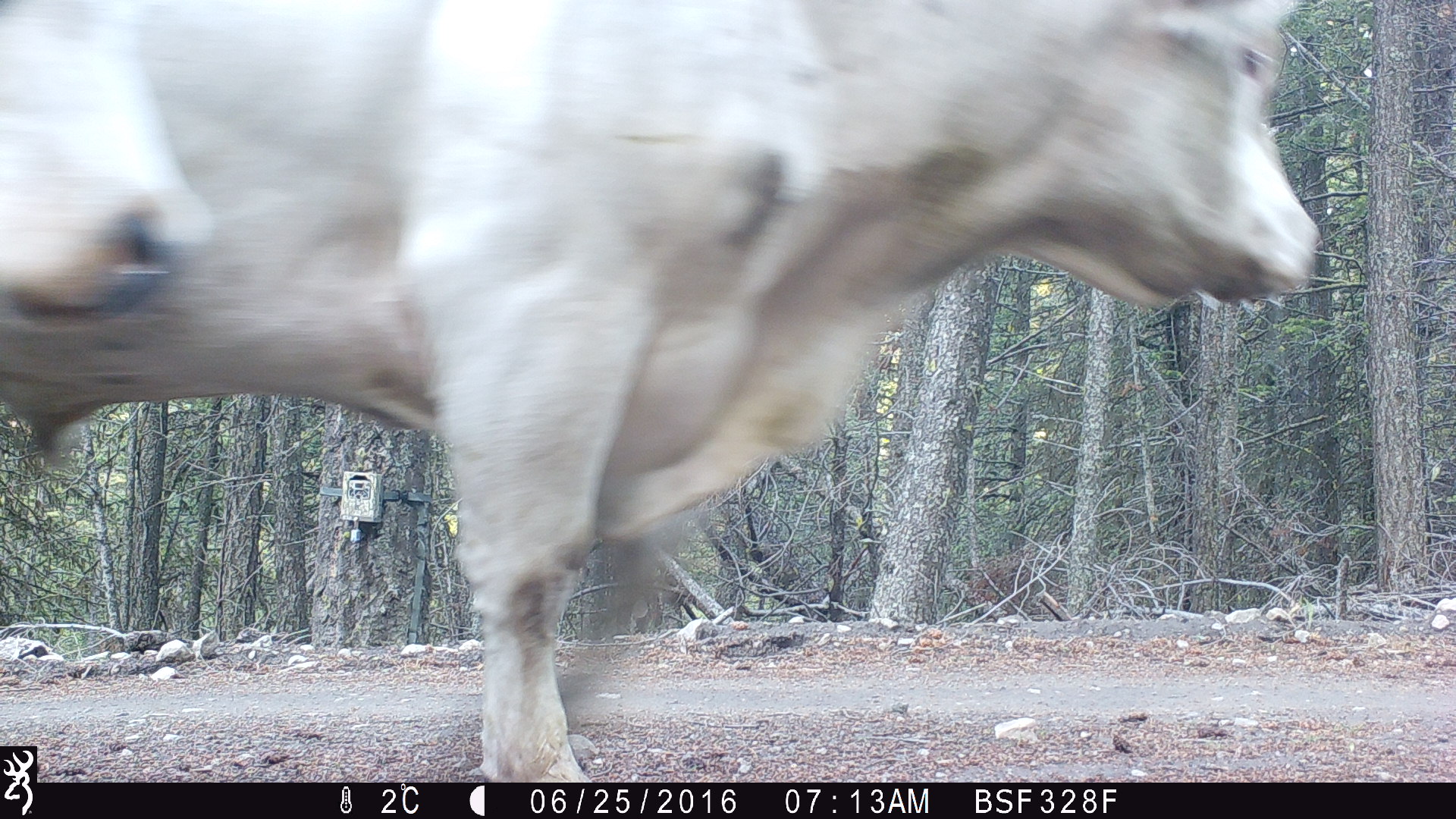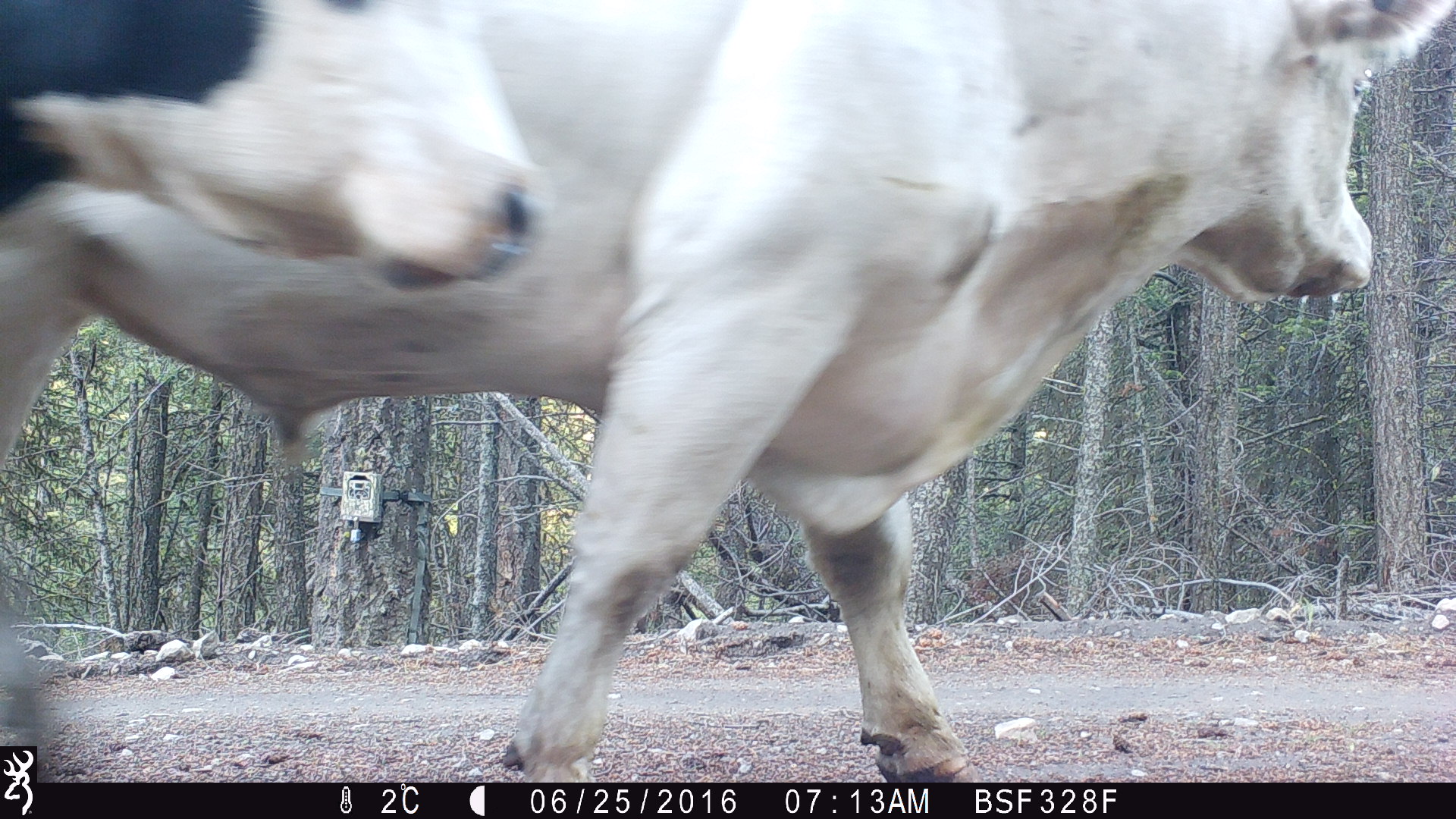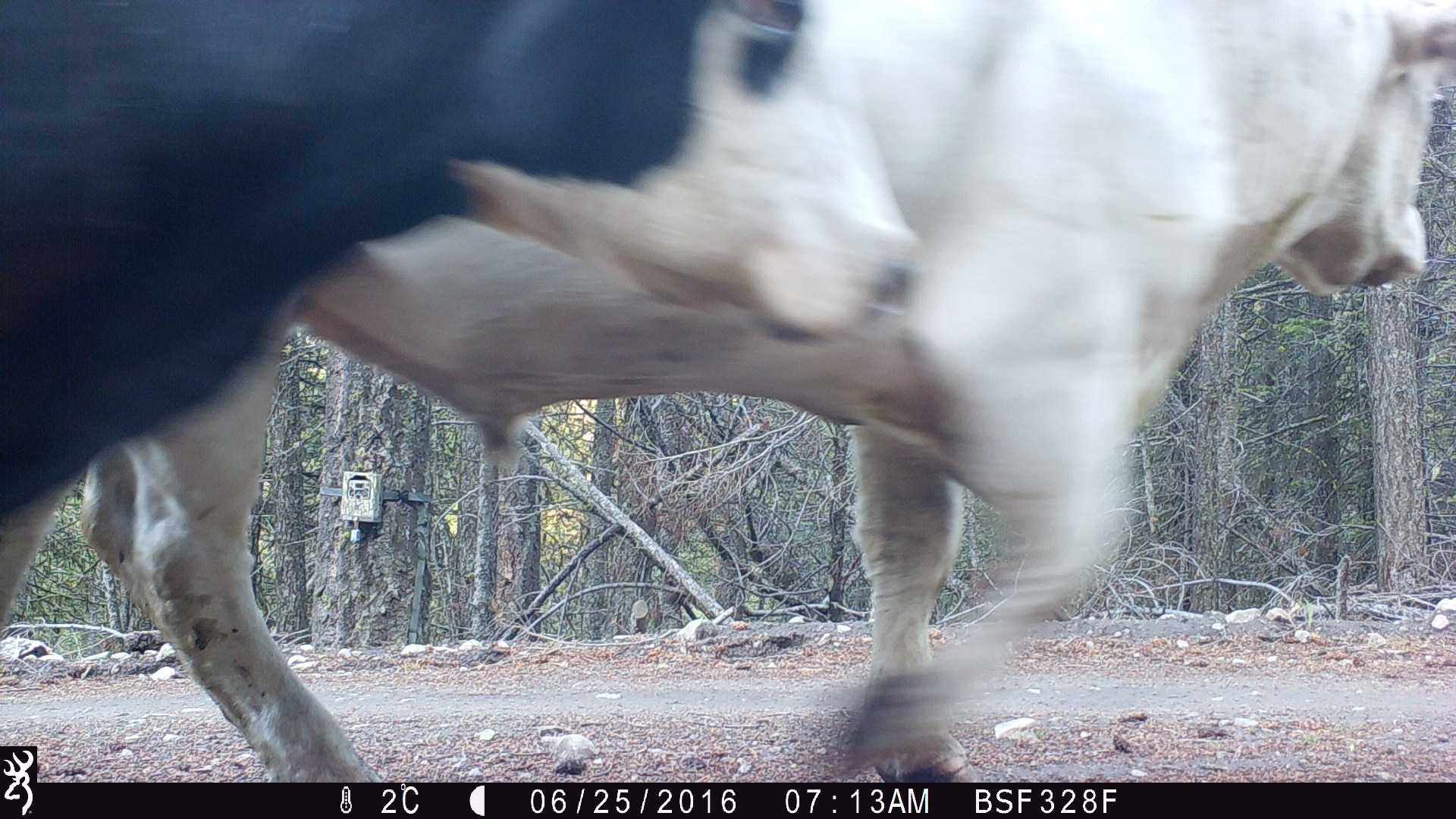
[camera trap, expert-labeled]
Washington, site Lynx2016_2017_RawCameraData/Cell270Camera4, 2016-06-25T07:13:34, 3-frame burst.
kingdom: Animalia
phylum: Chordata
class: Mammalia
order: Artiodactyla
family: Bovidae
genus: Bos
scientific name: Bos taurus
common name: domestic cattle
Domestic cattle (Bos taurus). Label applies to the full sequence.